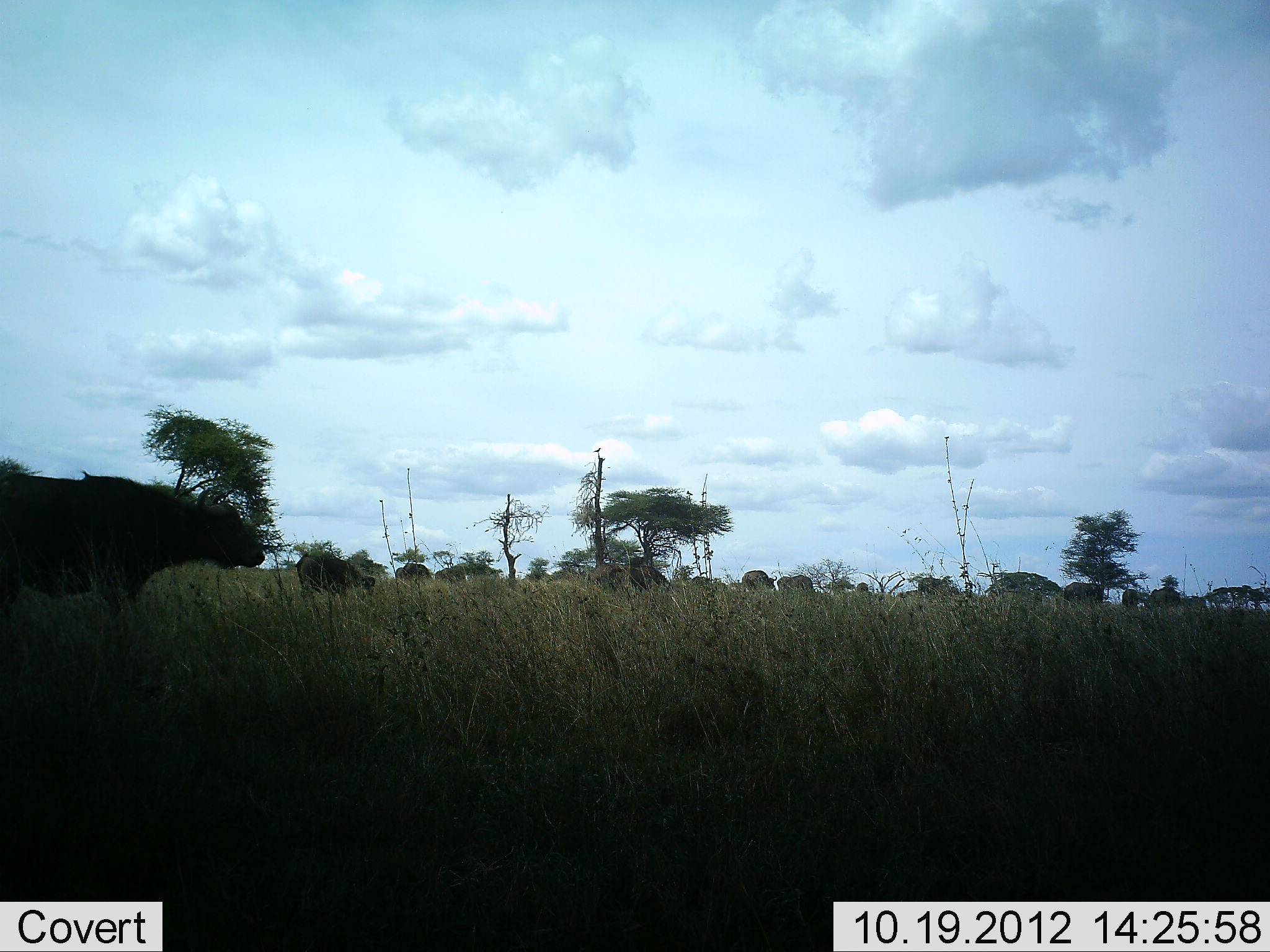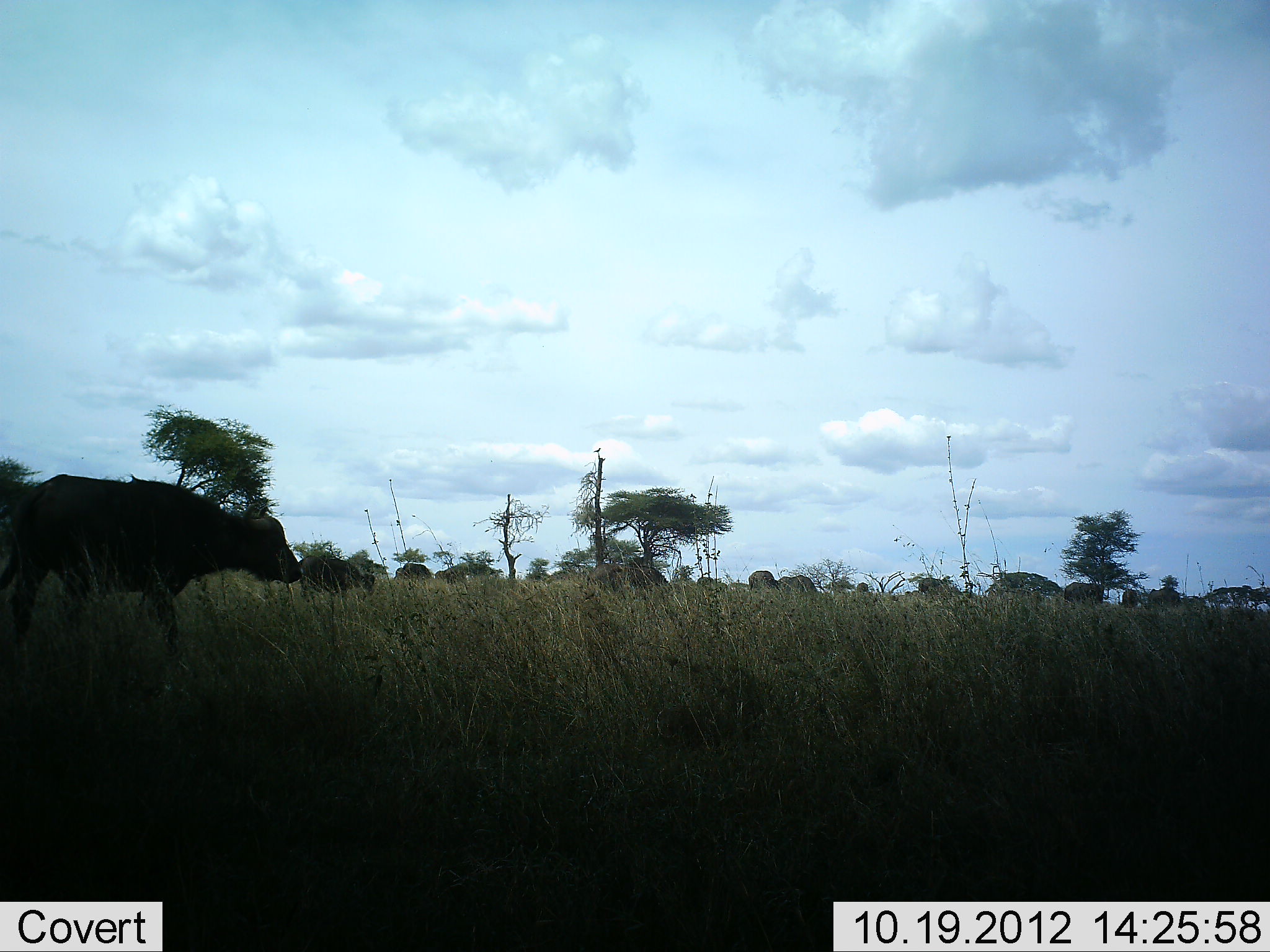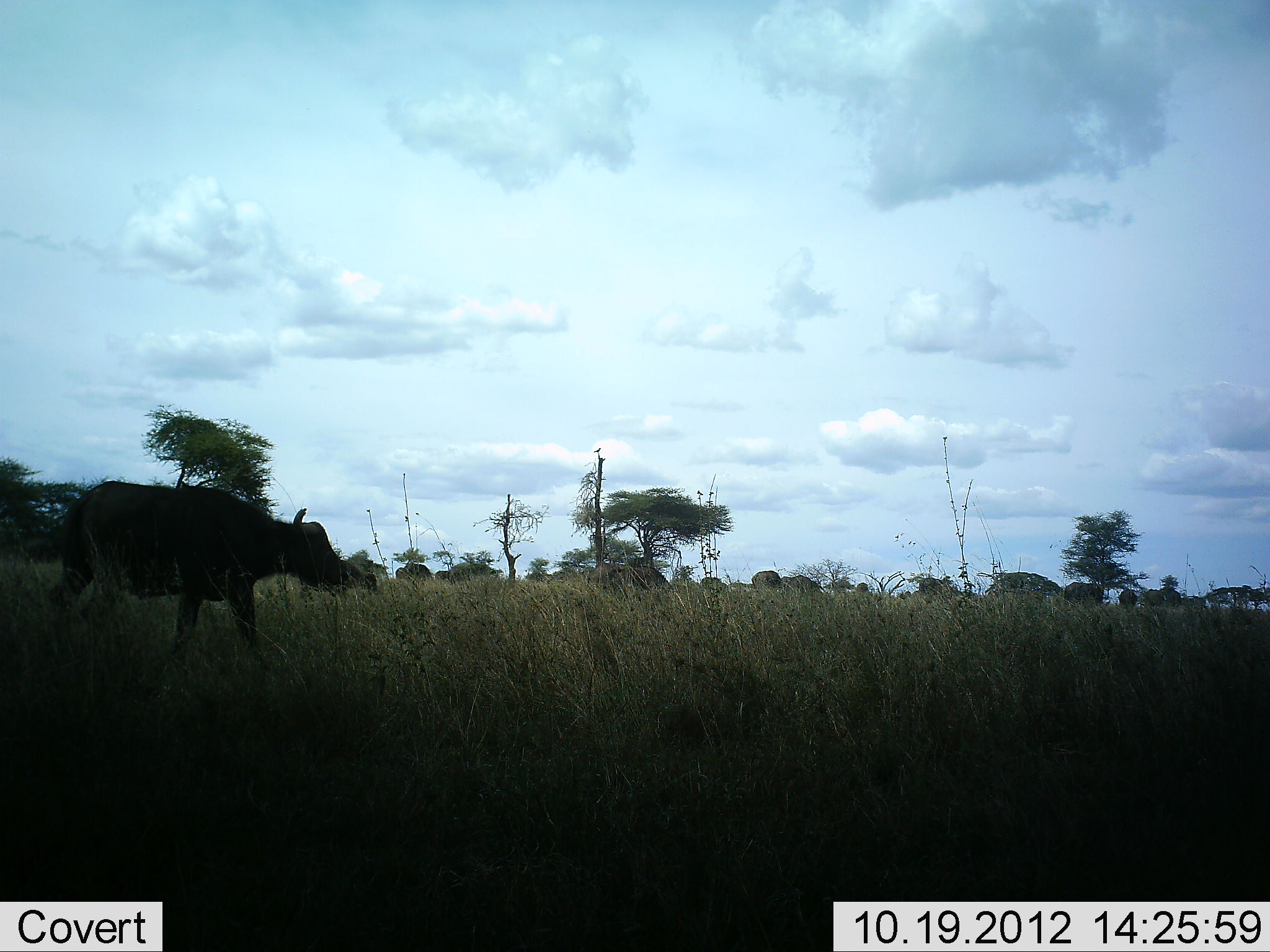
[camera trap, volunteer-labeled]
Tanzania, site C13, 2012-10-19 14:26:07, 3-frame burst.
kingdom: Animalia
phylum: Chordata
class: Mammalia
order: Artiodactyla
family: Bovidae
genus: Syncerus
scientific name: Syncerus caffer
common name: cape buffalo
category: buffalo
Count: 11-50.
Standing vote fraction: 50%.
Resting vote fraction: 10%.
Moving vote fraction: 80%.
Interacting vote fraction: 10%.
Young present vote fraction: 10%.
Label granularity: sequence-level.